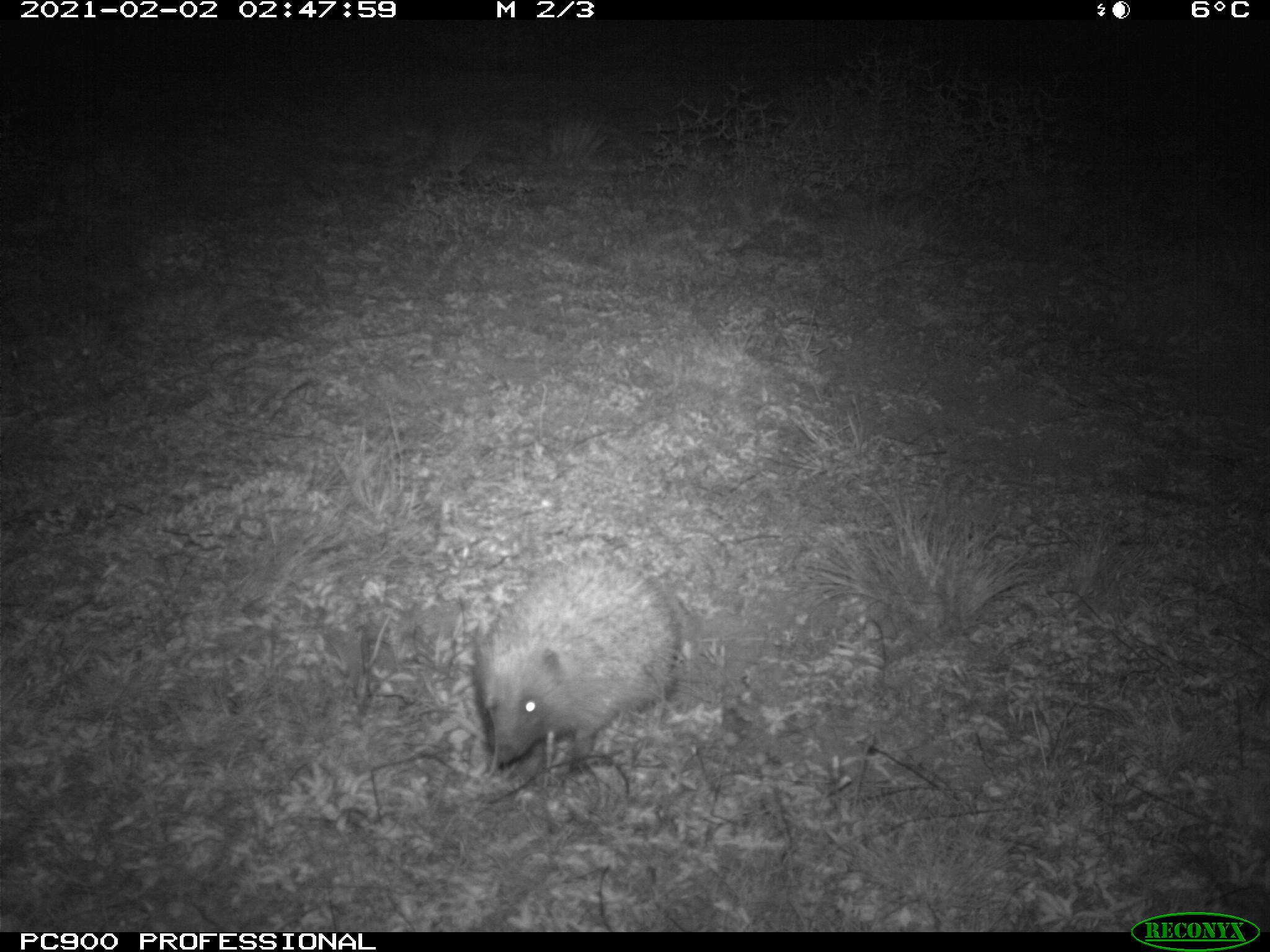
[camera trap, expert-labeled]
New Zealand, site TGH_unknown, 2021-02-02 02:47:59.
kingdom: Animalia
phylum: Chordata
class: Mammalia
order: Eulipotyphla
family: Erinaceidae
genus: Erinaceus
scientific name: Erinaceus europaeus europaeus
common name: european hedgehog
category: hedgehog